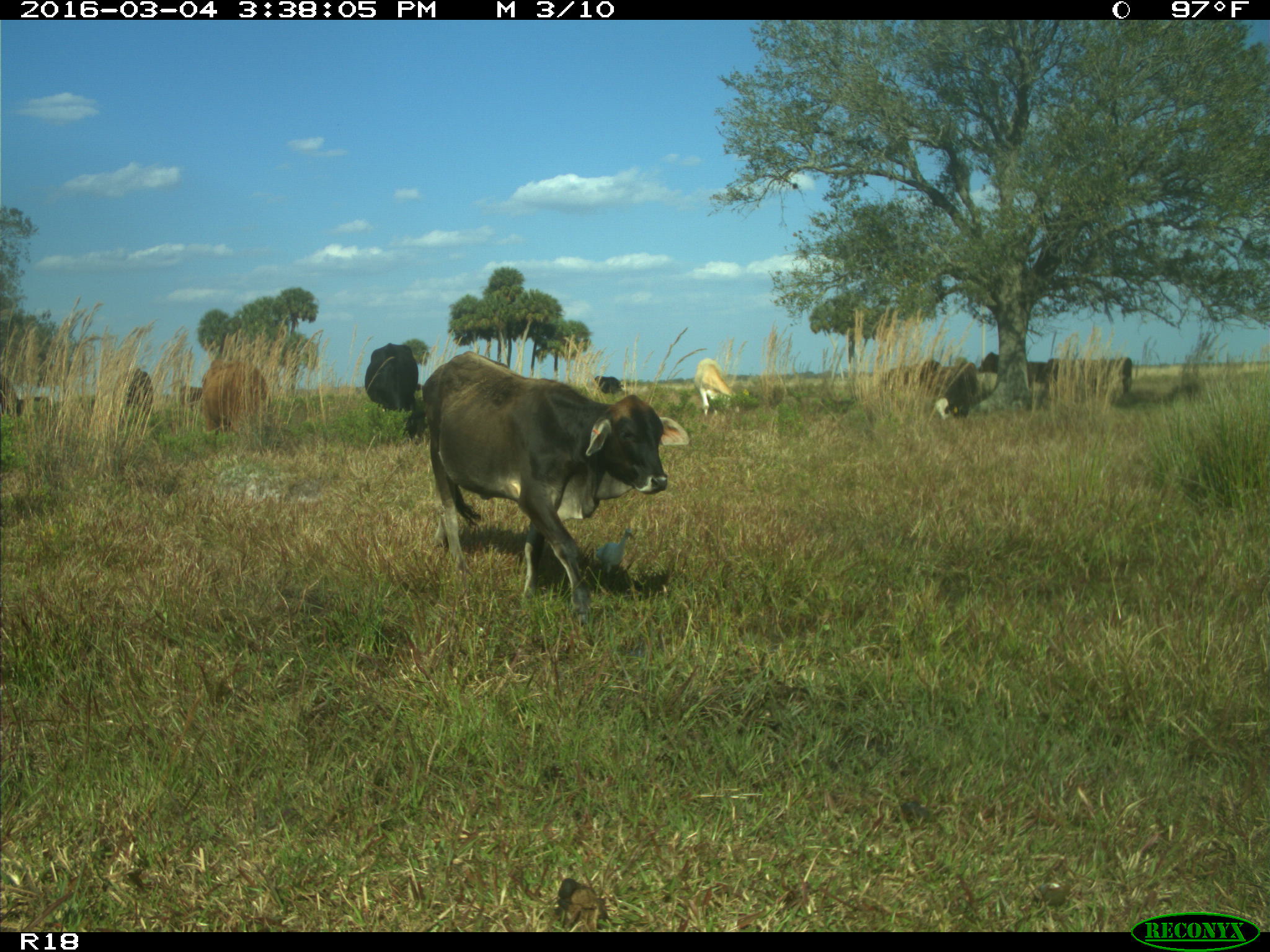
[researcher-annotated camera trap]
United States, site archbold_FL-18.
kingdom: Animalia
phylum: Chordata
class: Mammalia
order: Artiodactyla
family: Bovidae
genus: Bos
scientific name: Bos taurus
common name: domestic cow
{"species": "Bos taurus (domestic cow)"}